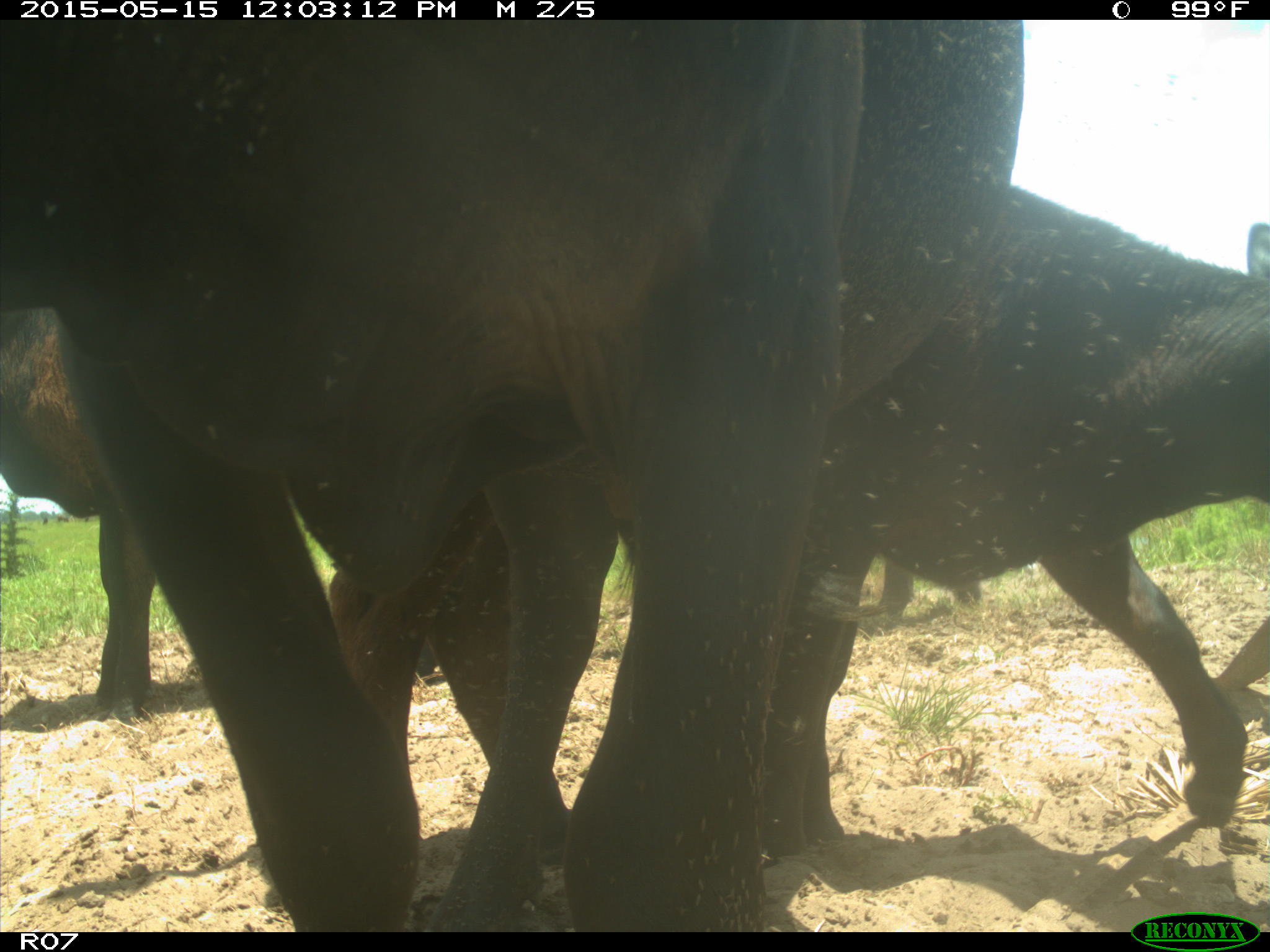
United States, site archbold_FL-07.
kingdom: Animalia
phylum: Chordata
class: Mammalia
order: Artiodactyla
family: Bovidae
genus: Bos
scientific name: Bos taurus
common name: domestic cow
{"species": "Bos taurus (domestic cow)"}